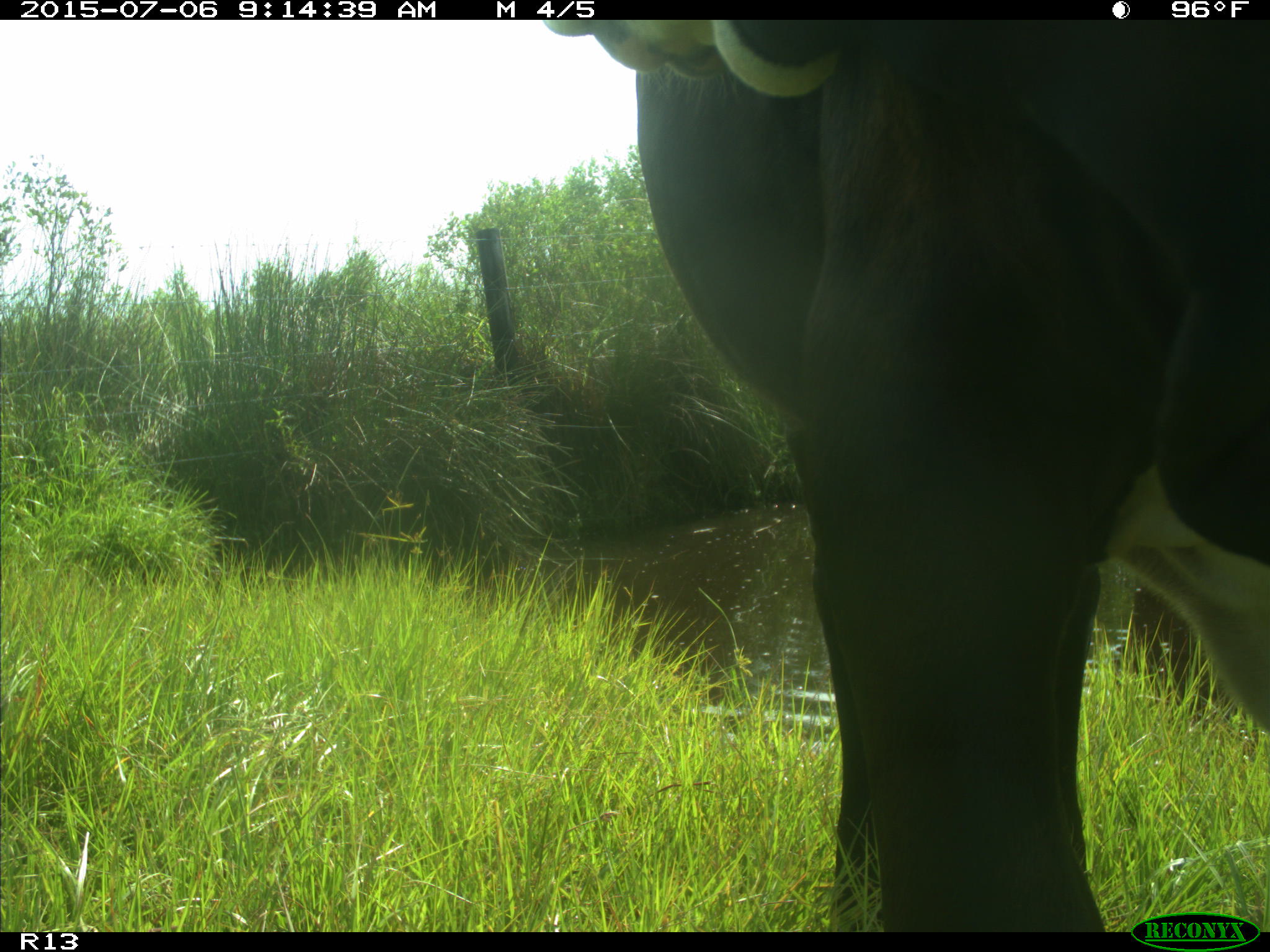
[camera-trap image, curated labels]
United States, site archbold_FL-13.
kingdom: Animalia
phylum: Chordata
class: Mammalia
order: Artiodactyla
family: Bovidae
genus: Bos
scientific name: Bos taurus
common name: domestic cow